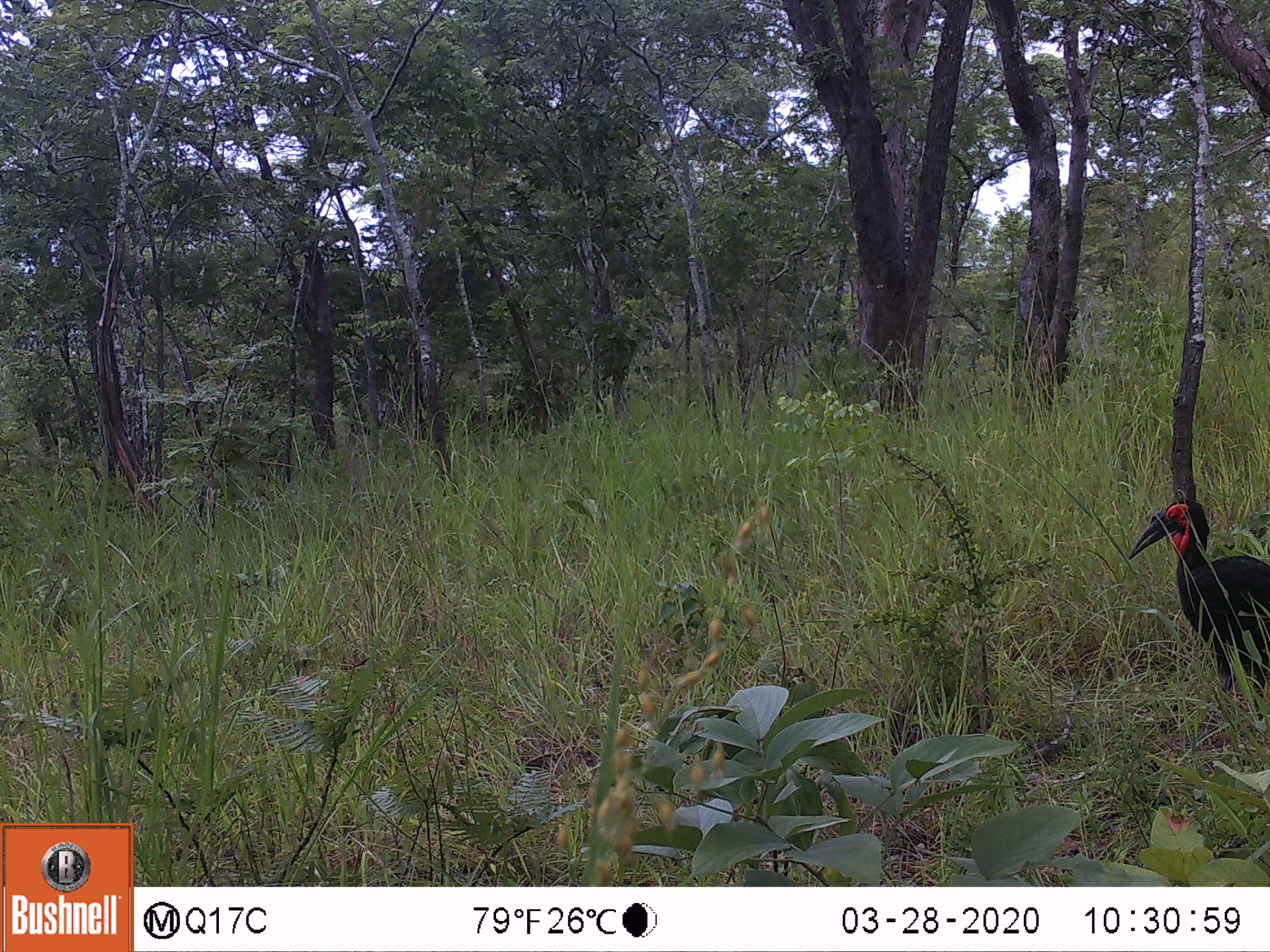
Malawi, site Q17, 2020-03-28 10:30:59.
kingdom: Animalia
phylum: Chordata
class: Aves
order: Bucerotiformes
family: Bucorvidae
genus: Bucorvus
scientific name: Bucorvus leadbeateri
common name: southern ground hornbill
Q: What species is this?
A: Southern ground hornbill (Bucorvus leadbeateri).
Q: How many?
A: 1.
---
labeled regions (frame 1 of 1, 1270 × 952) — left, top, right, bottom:
southern ground hornbill: 1126, 495, 1262, 713